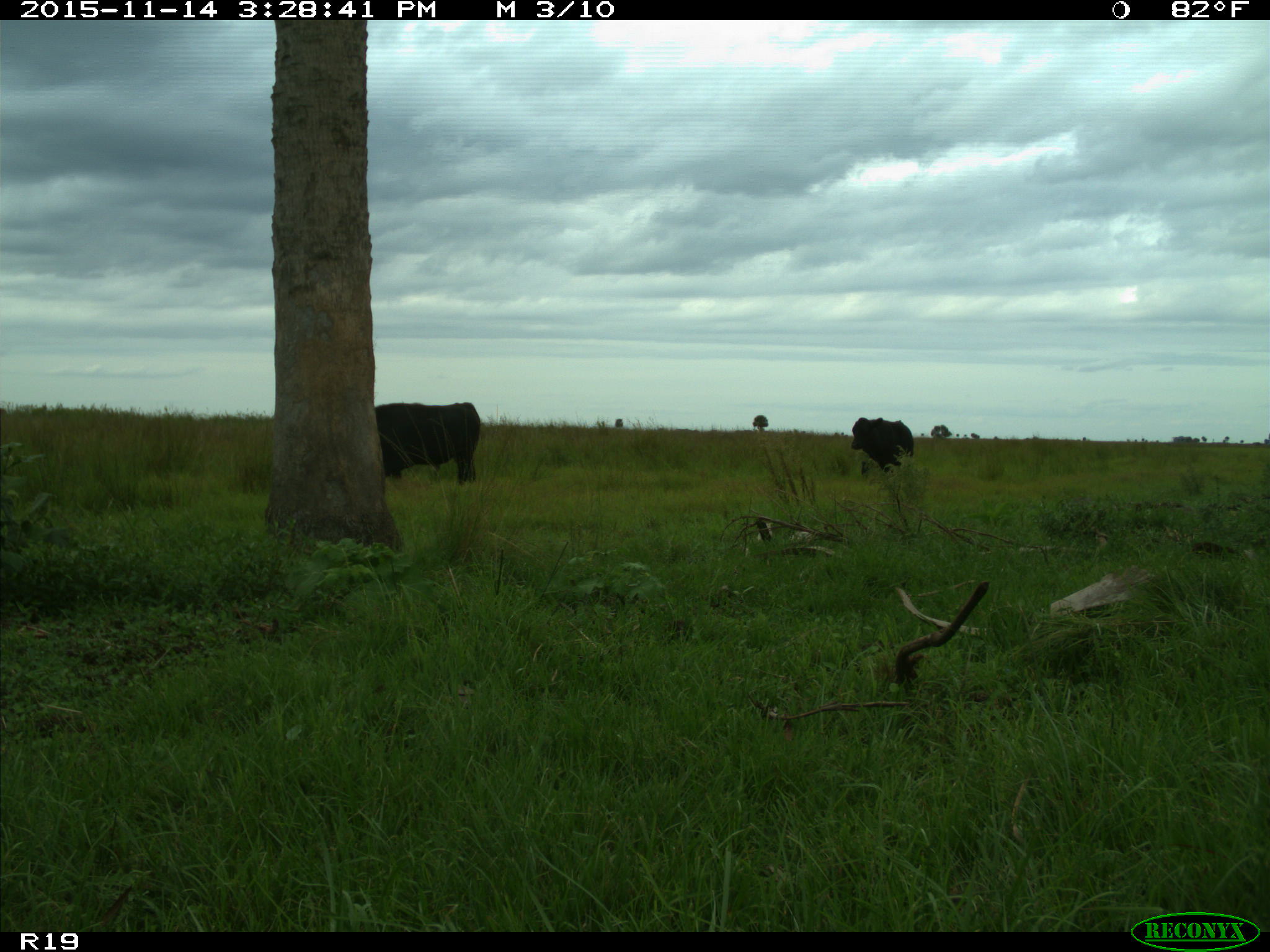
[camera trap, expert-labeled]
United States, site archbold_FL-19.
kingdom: Animalia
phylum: Chordata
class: Mammalia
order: Artiodactyla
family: Bovidae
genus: Bos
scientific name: Bos taurus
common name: domestic cow